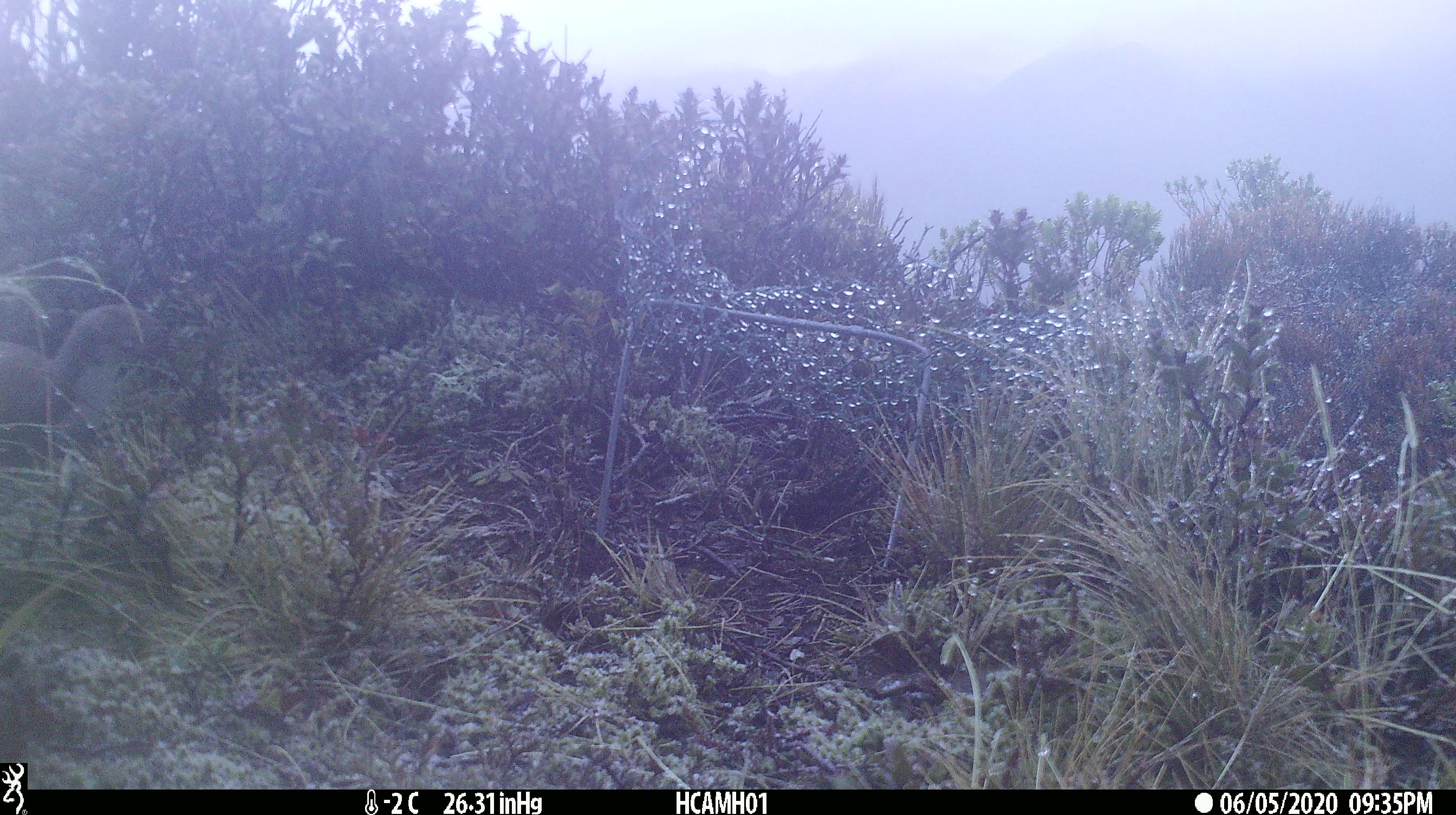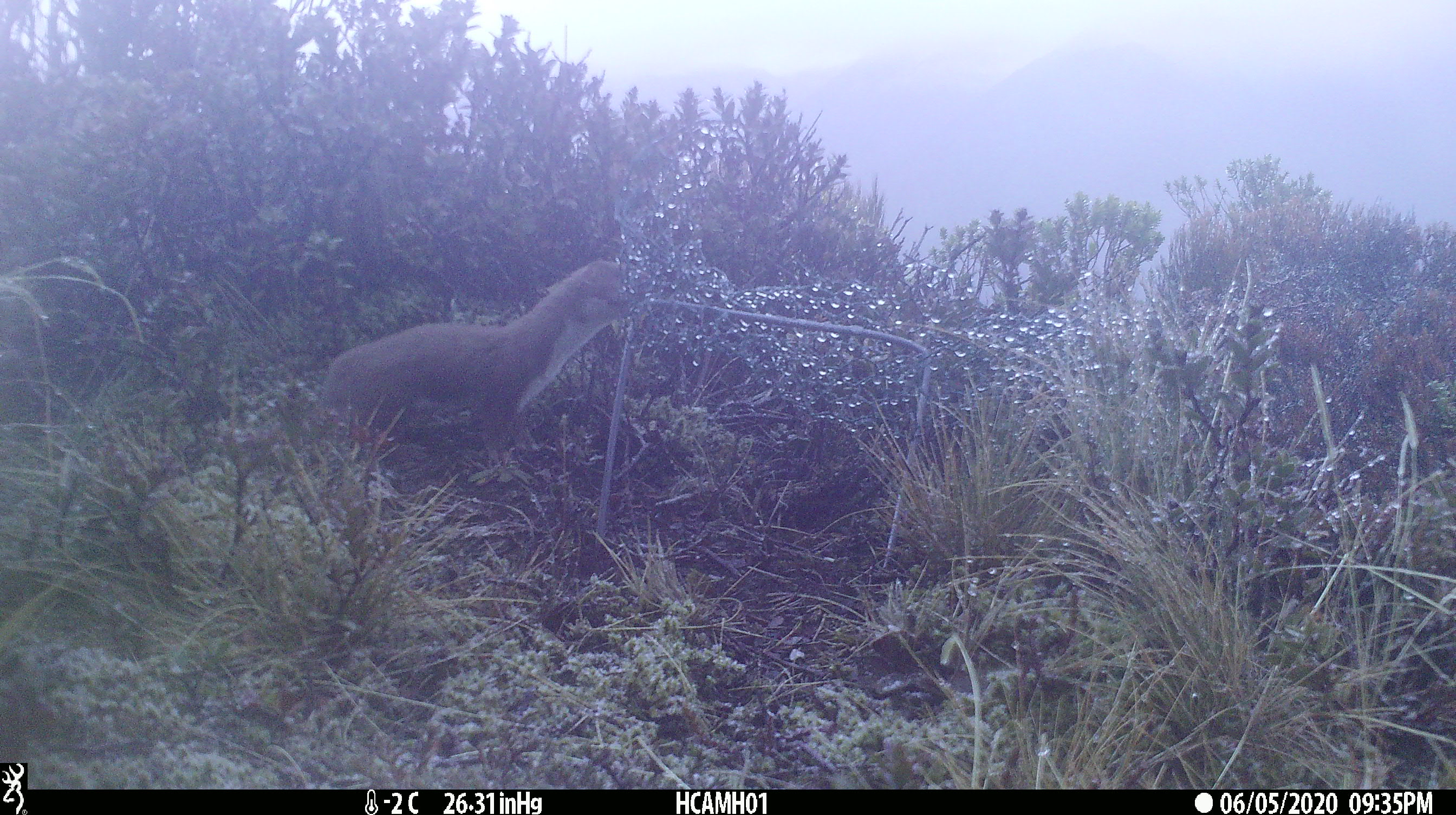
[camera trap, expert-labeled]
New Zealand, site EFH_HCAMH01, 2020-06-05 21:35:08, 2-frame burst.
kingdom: Animalia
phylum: Chordata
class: Mammalia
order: Carnivora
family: Mustelidae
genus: Mustela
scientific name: Mustela erminea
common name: stoat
Stoat (Mustela erminea).